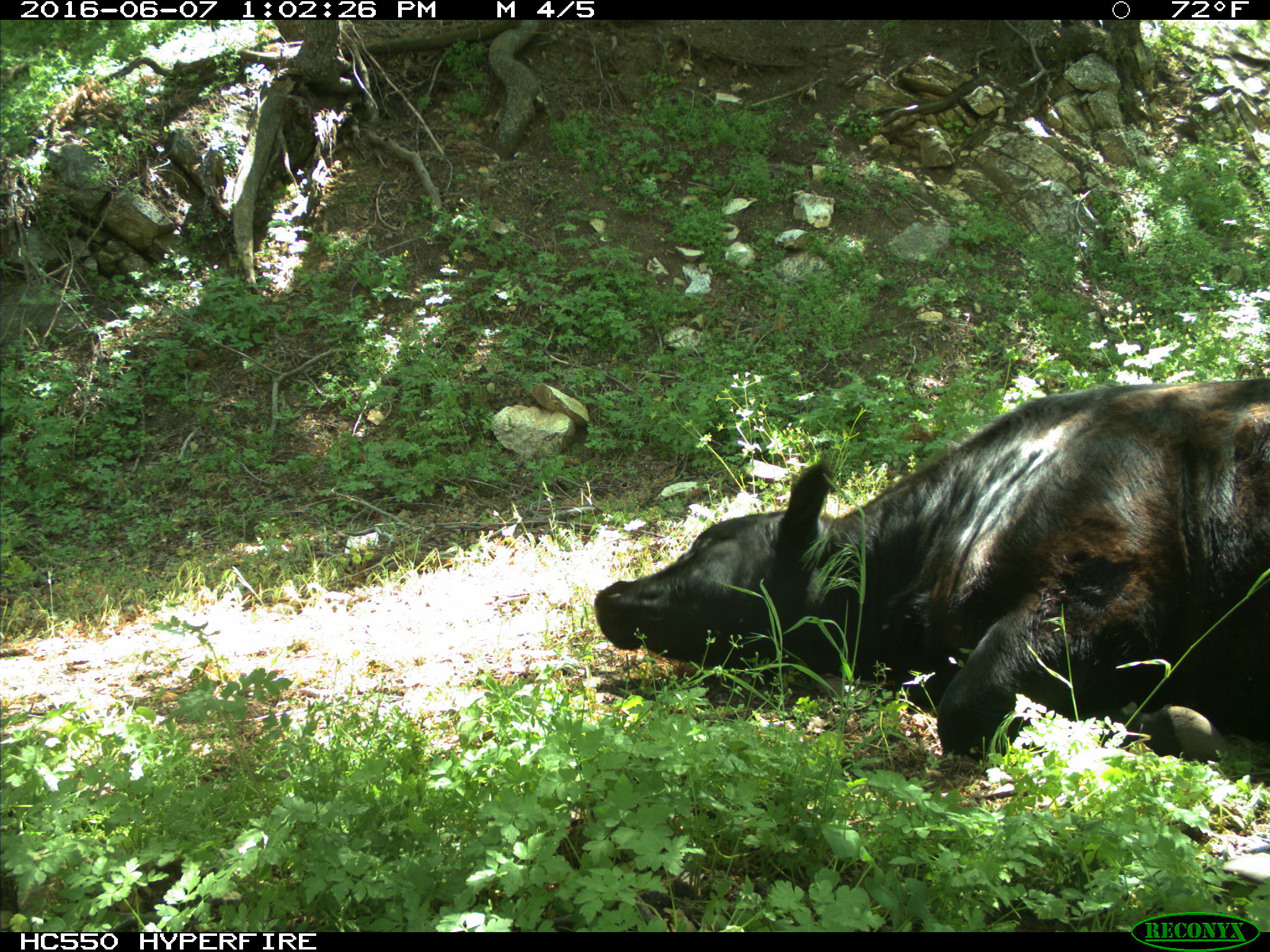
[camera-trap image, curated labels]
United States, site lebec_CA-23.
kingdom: Animalia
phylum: Chordata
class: Mammalia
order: Artiodactyla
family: Bovidae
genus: Bos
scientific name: Bos taurus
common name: domestic cow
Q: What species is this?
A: Bos taurus (domestic cow).